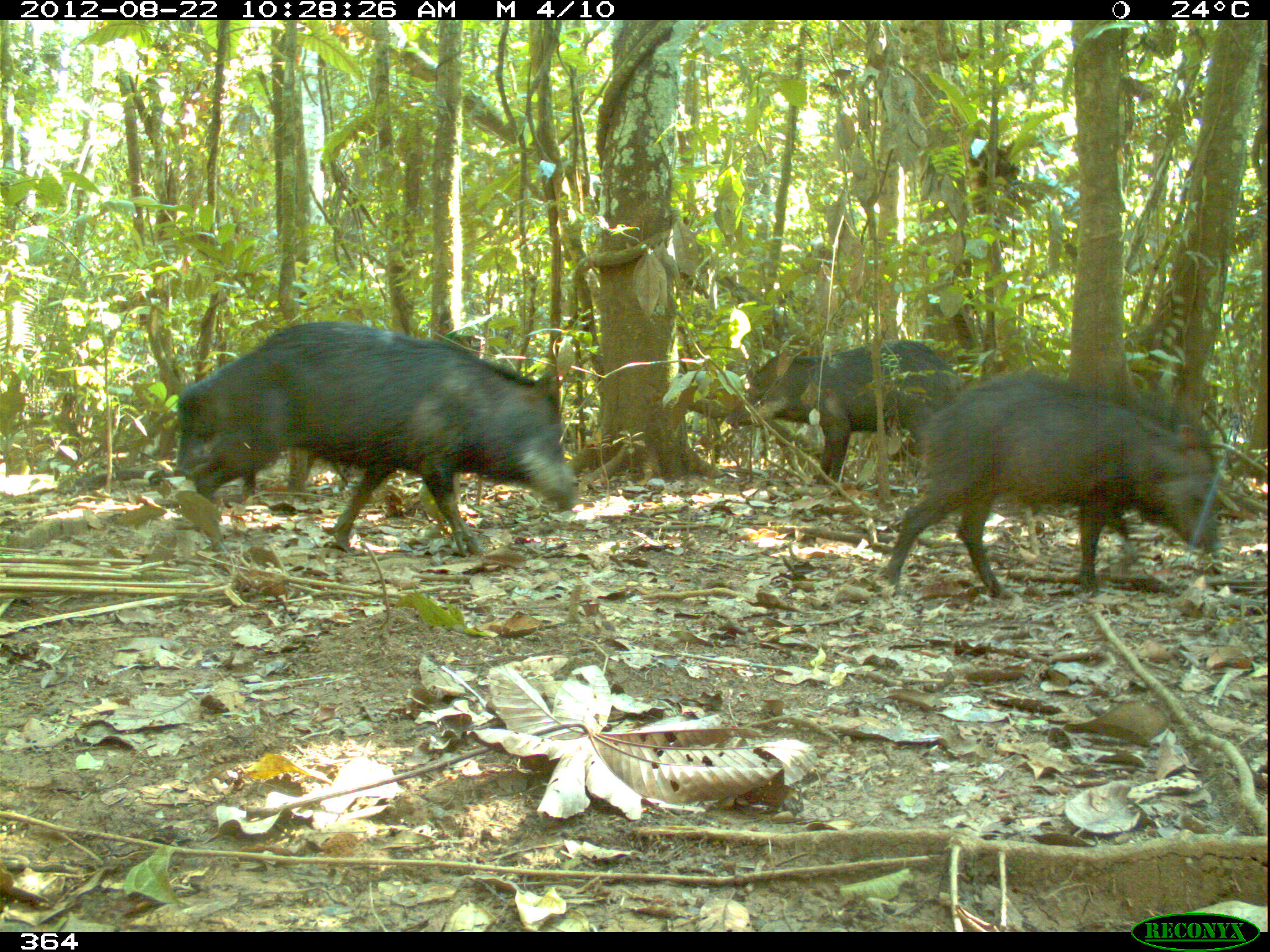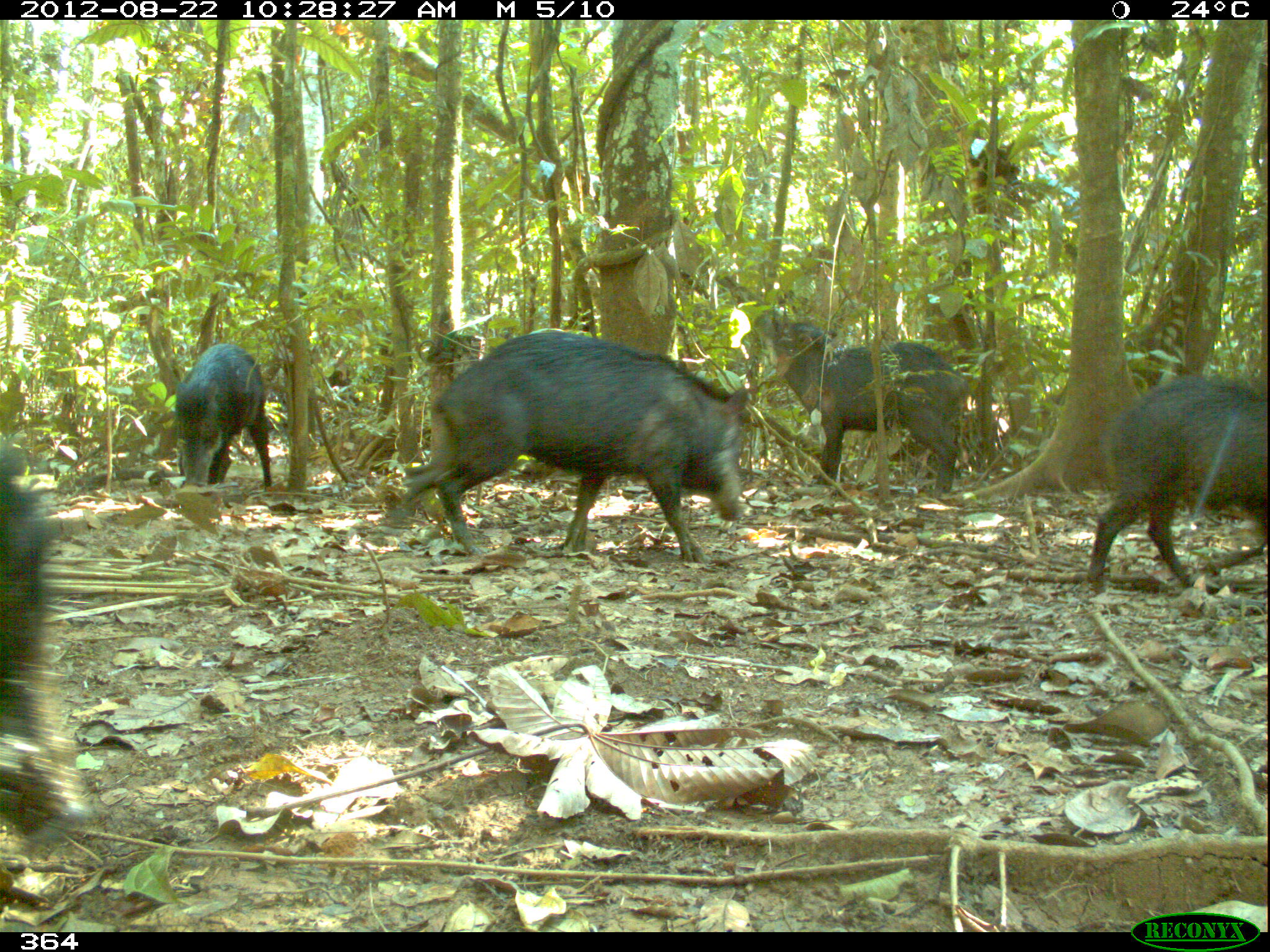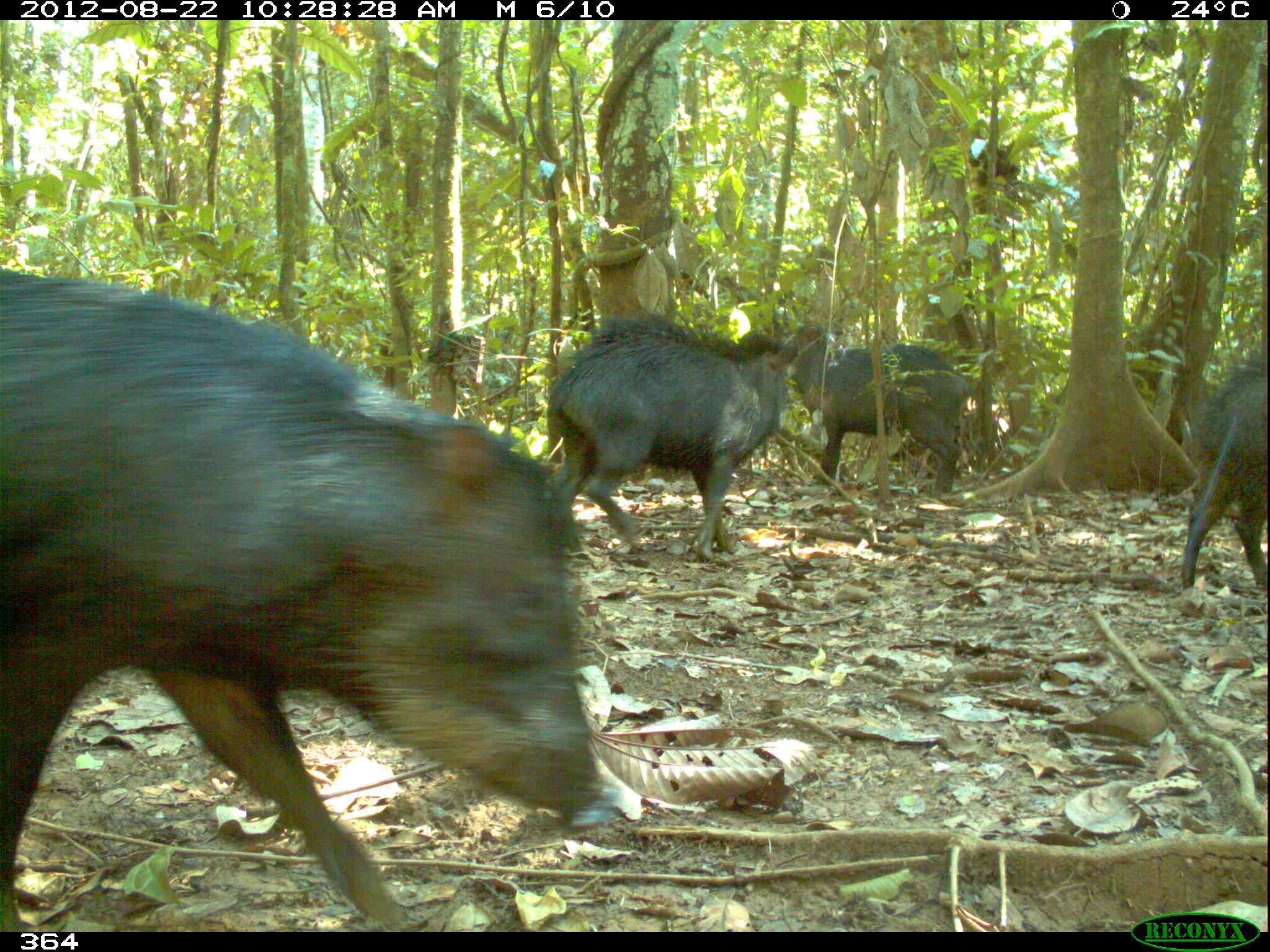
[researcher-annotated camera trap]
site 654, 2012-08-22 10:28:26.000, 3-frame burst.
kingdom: Animalia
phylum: Chordata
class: Mammalia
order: Artiodactyla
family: Tayassuidae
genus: Tayassu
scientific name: Tayassu pecari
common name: white-lipped peccary